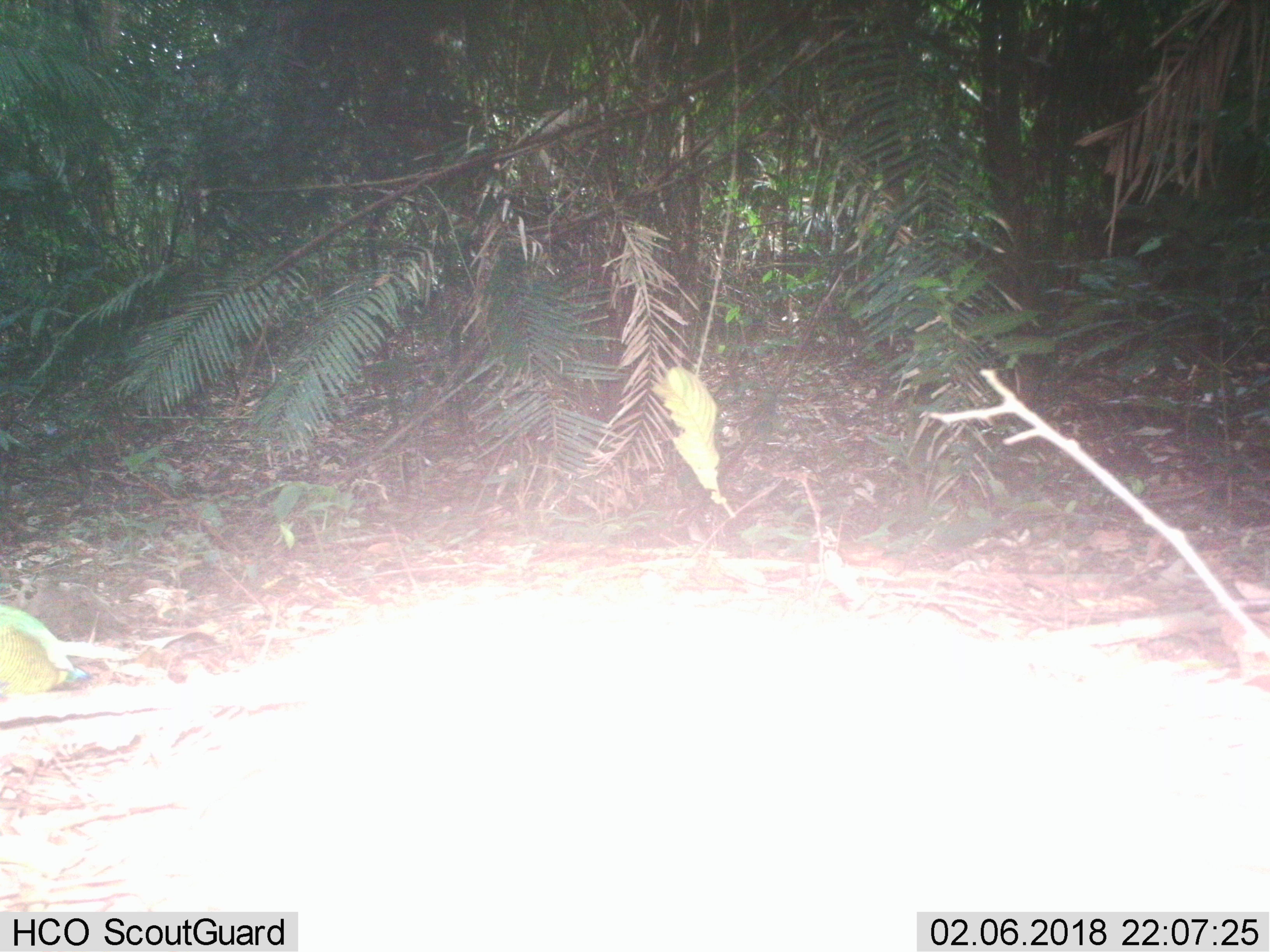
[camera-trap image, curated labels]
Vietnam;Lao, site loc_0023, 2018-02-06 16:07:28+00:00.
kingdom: Animalia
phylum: Chordata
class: Aves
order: Passeriformes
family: Pittidae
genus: Hydrornis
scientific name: Hydrornis elliotii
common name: bar-bellied pitta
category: bar bellied pitta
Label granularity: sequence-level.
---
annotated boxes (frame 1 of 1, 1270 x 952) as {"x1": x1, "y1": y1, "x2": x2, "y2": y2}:
bar bellied pitta: {"x1": 0, "y1": 603, "x2": 92, "y2": 701}